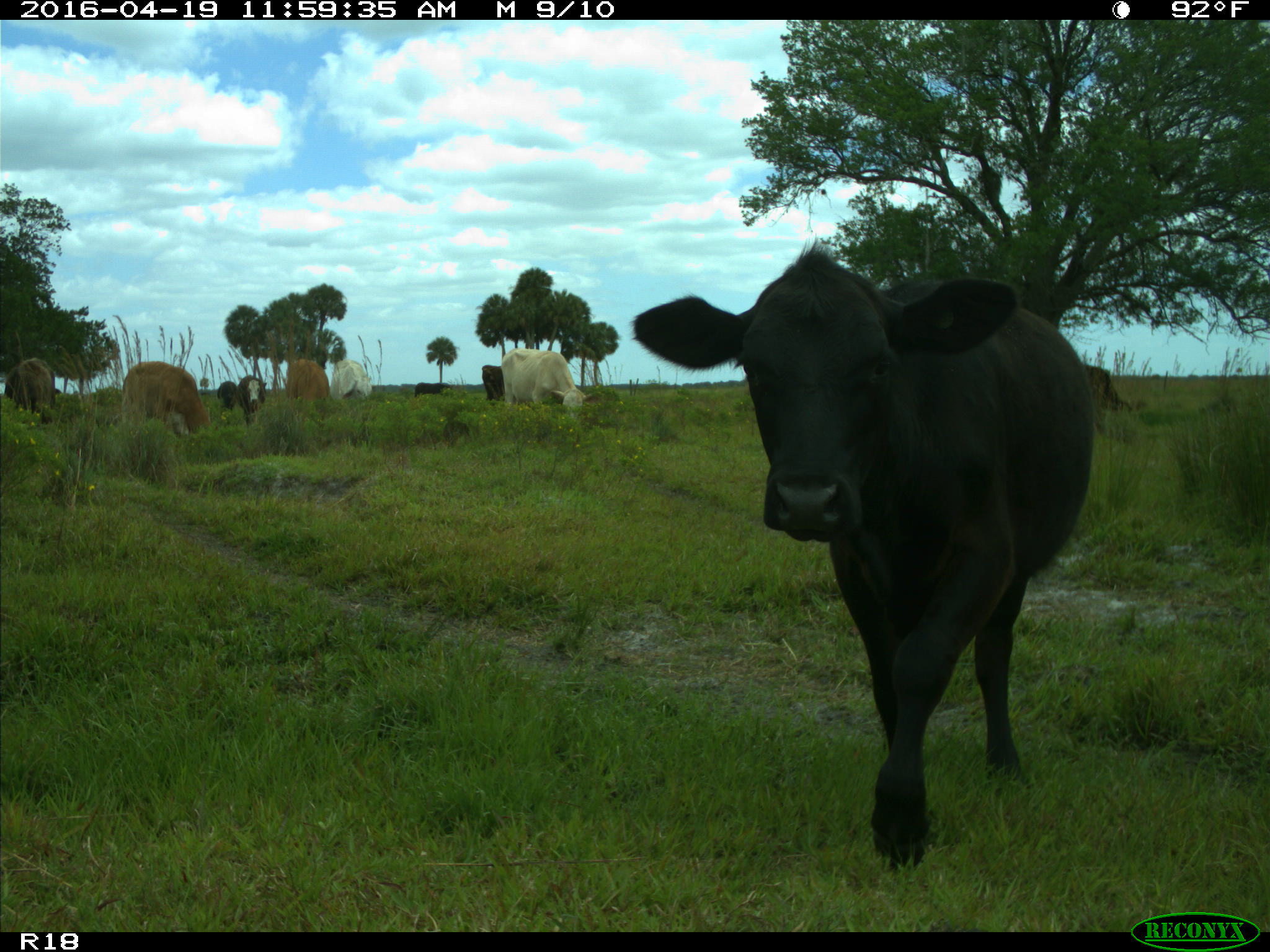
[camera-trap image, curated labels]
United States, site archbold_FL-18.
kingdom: Animalia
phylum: Chordata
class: Mammalia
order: Artiodactyla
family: Bovidae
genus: Bos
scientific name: Bos taurus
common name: domestic cow